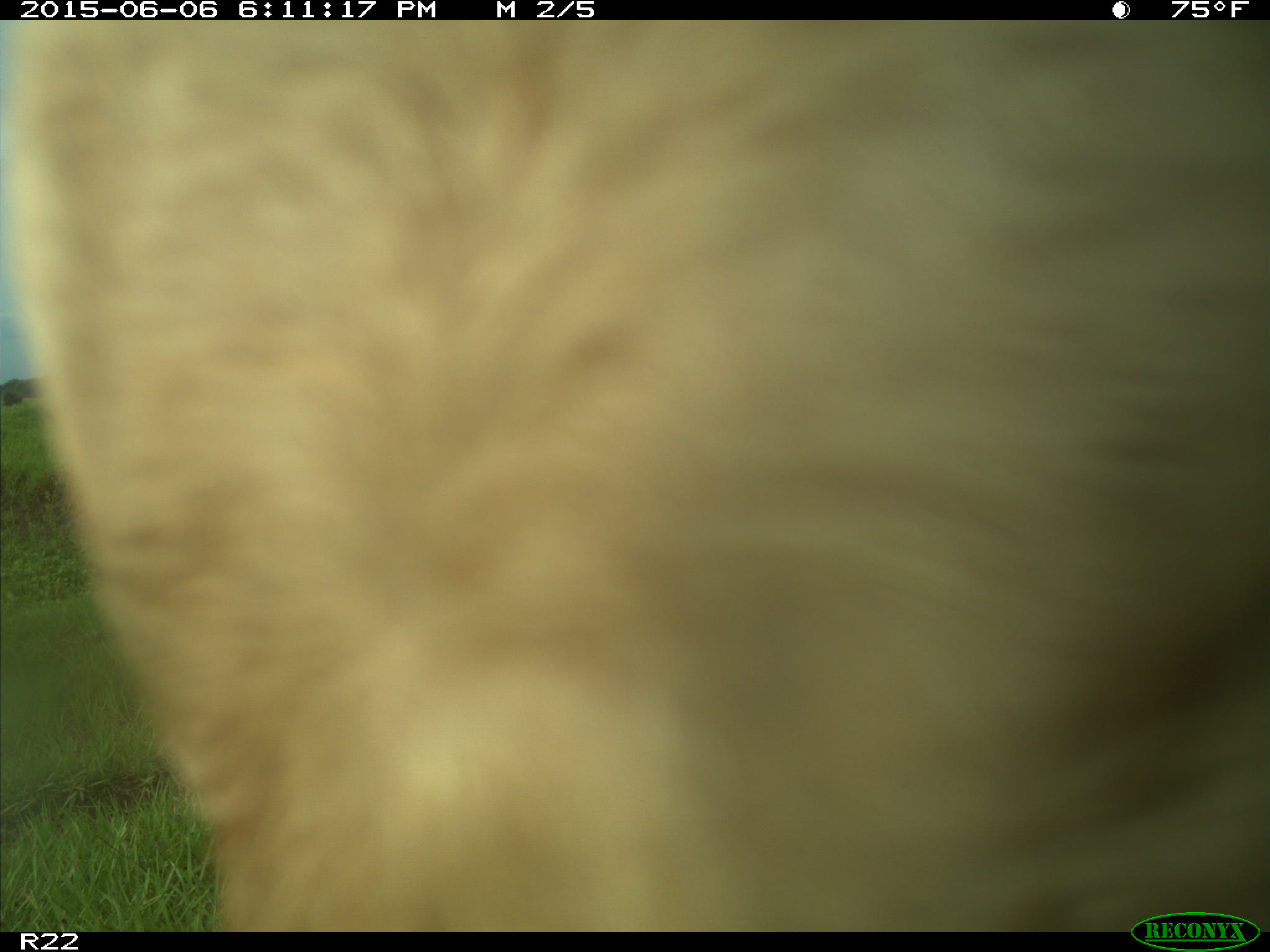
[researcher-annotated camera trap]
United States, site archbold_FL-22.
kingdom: Animalia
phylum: Chordata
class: Mammalia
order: Artiodactyla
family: Bovidae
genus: Bos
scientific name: Bos taurus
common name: domestic cow